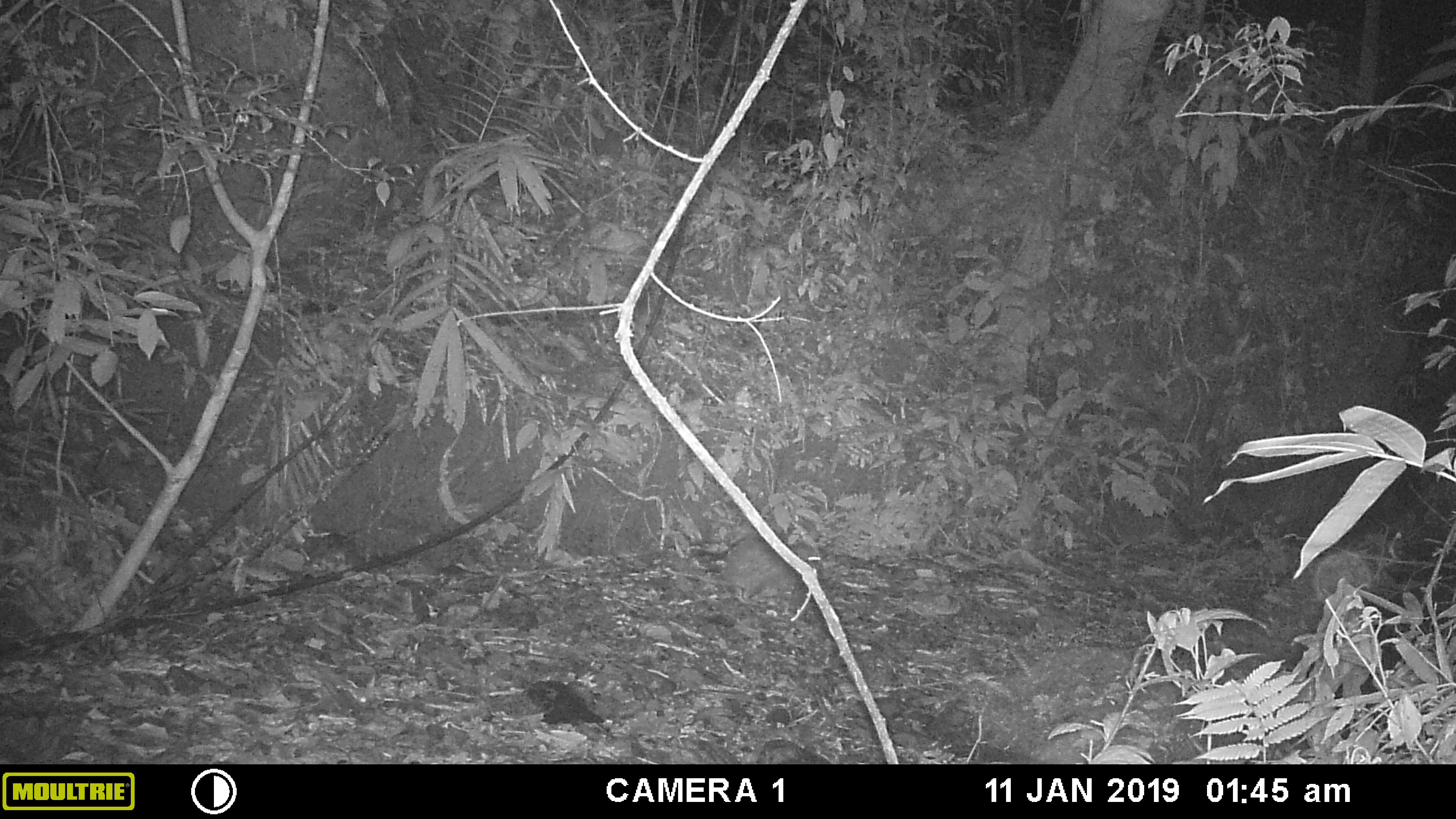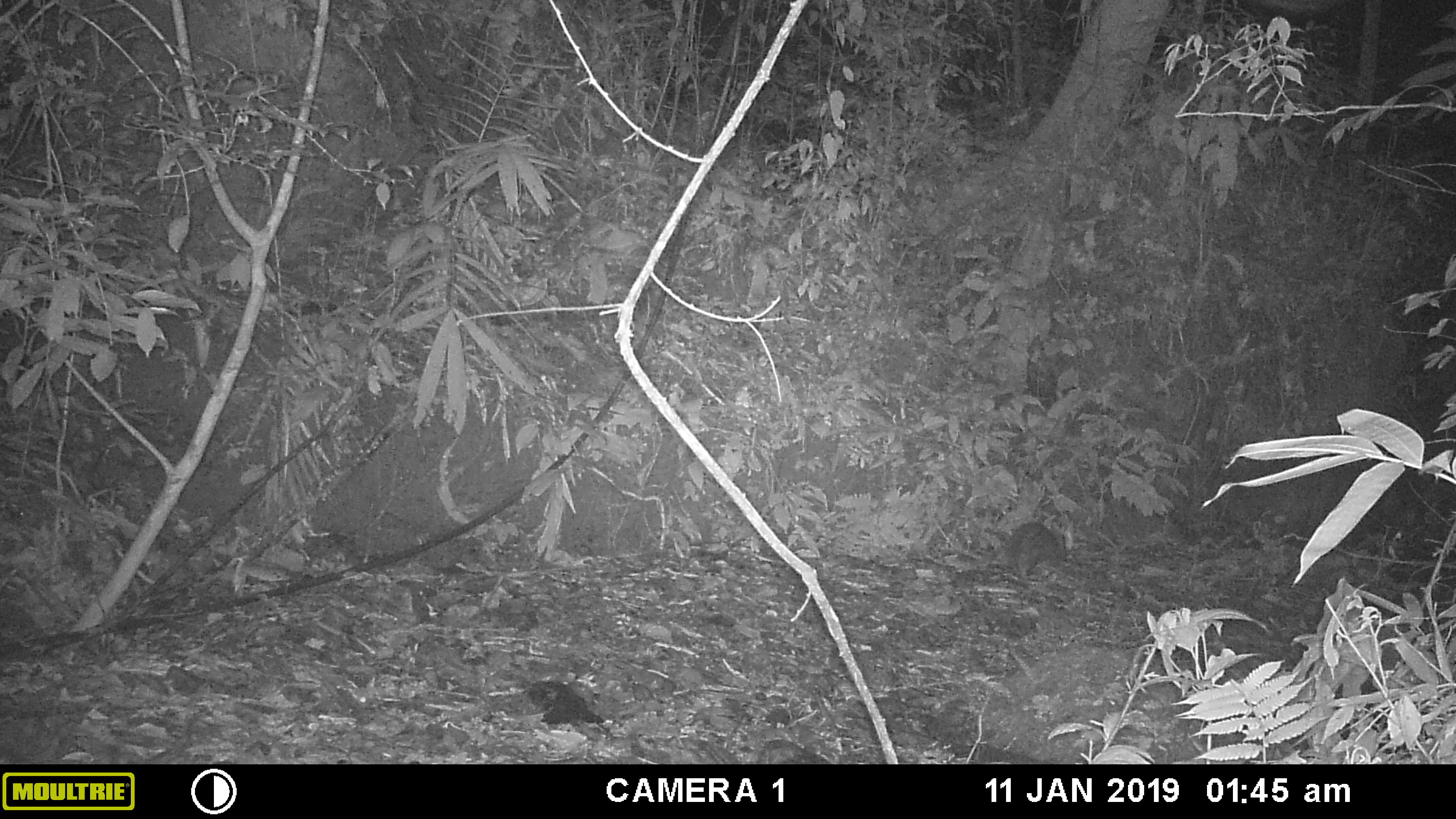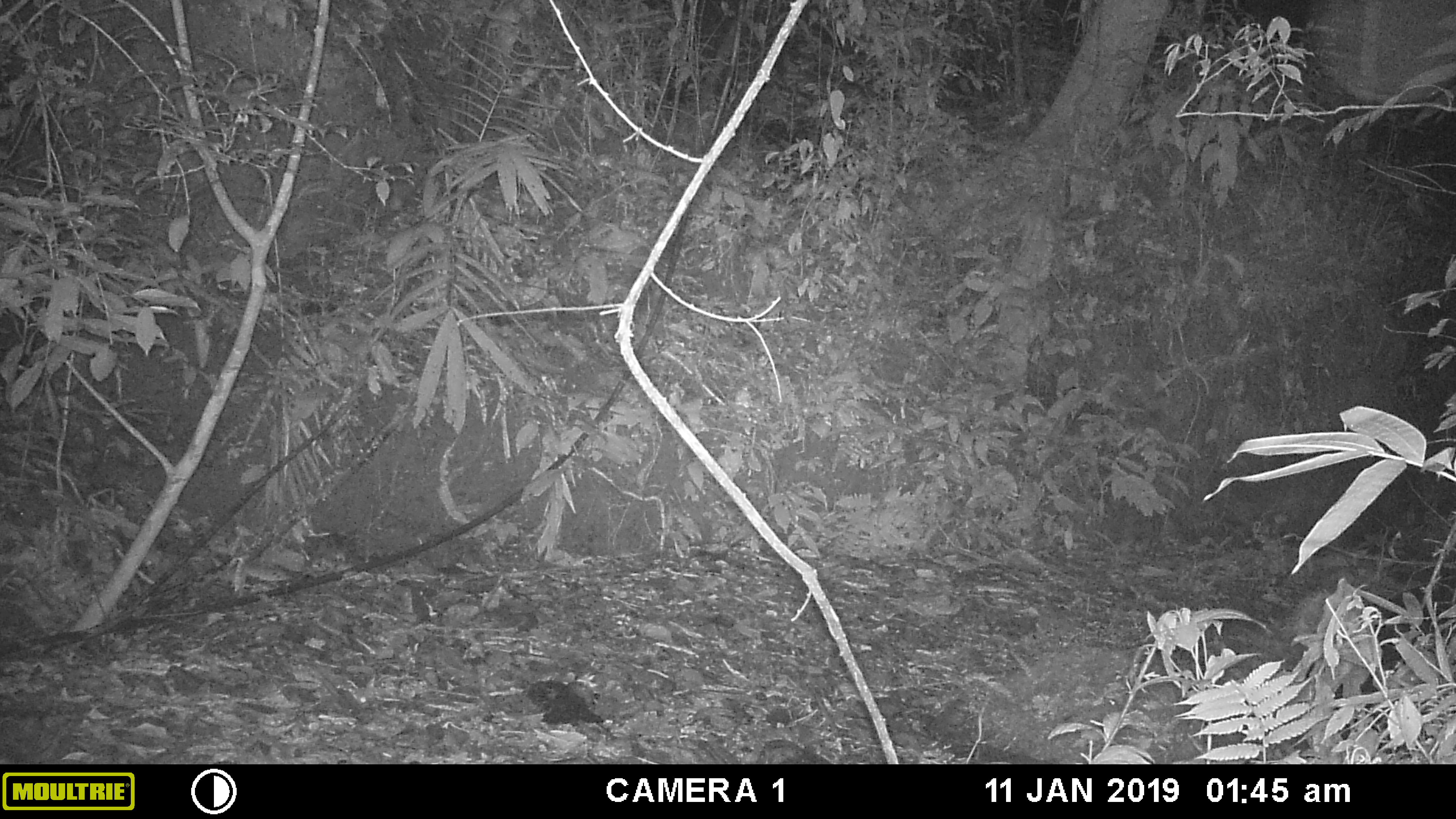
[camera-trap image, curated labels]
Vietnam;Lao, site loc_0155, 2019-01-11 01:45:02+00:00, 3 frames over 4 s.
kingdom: Animalia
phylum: Chordata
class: Mammalia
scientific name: Mammalia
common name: mammal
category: unidentified small mammal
Unidentified small mammal (mammal) (Mammalia). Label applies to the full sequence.